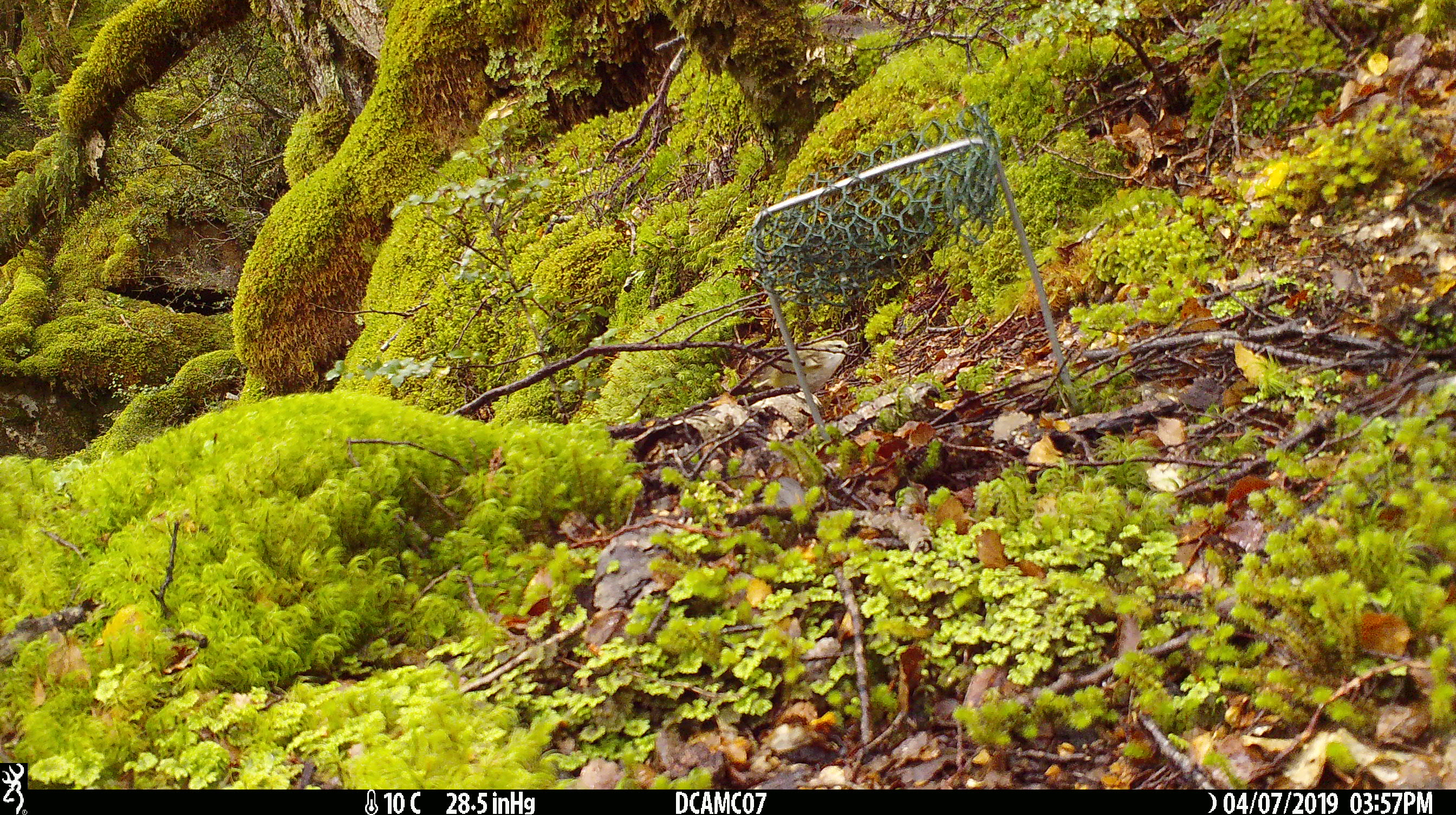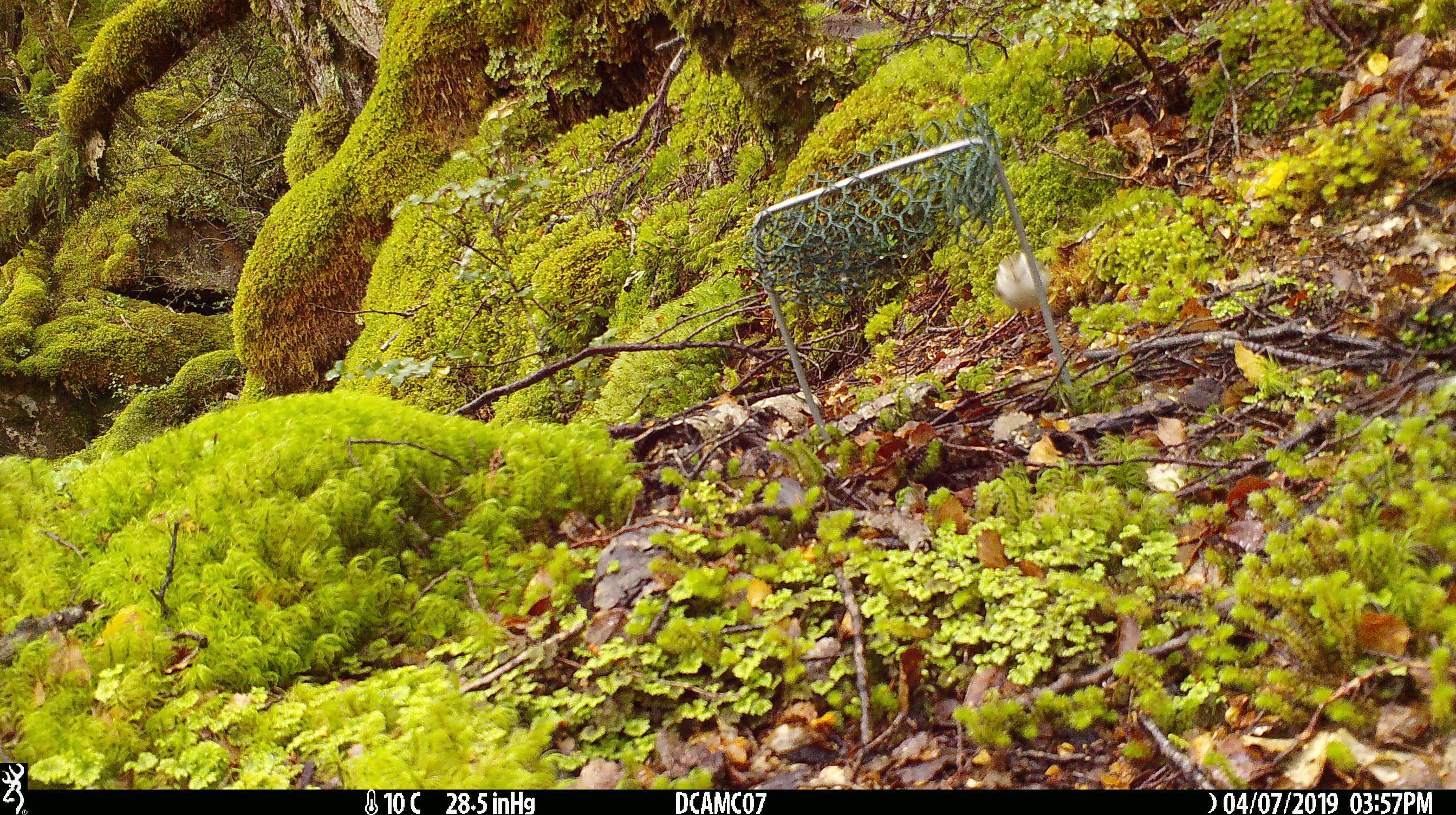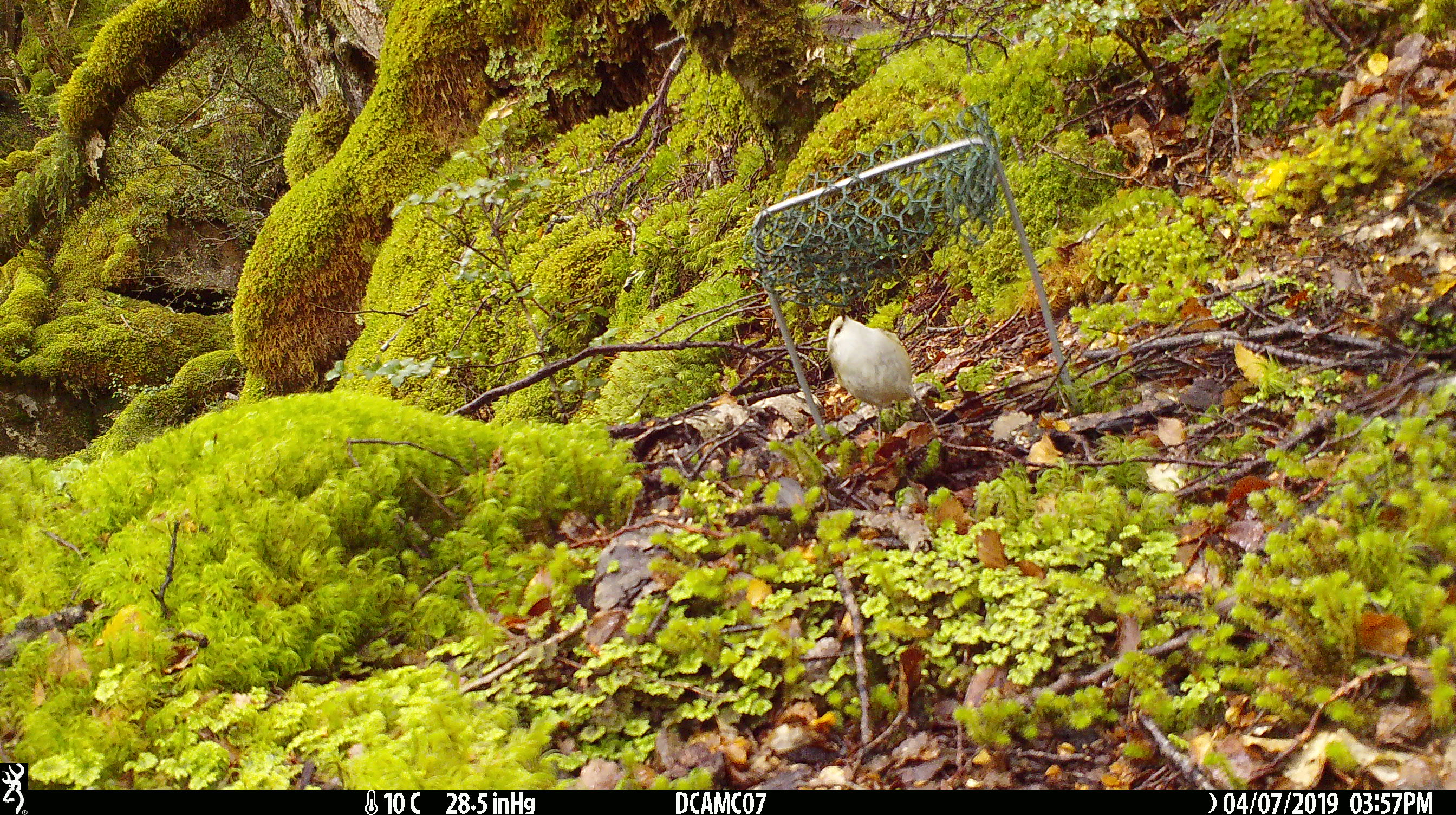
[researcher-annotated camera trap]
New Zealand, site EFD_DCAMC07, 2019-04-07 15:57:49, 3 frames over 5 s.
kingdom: Animalia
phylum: Chordata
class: Aves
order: Passeriformes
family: Acanthisittidae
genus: Acanthisitta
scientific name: Acanthisitta chloris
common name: rifleman